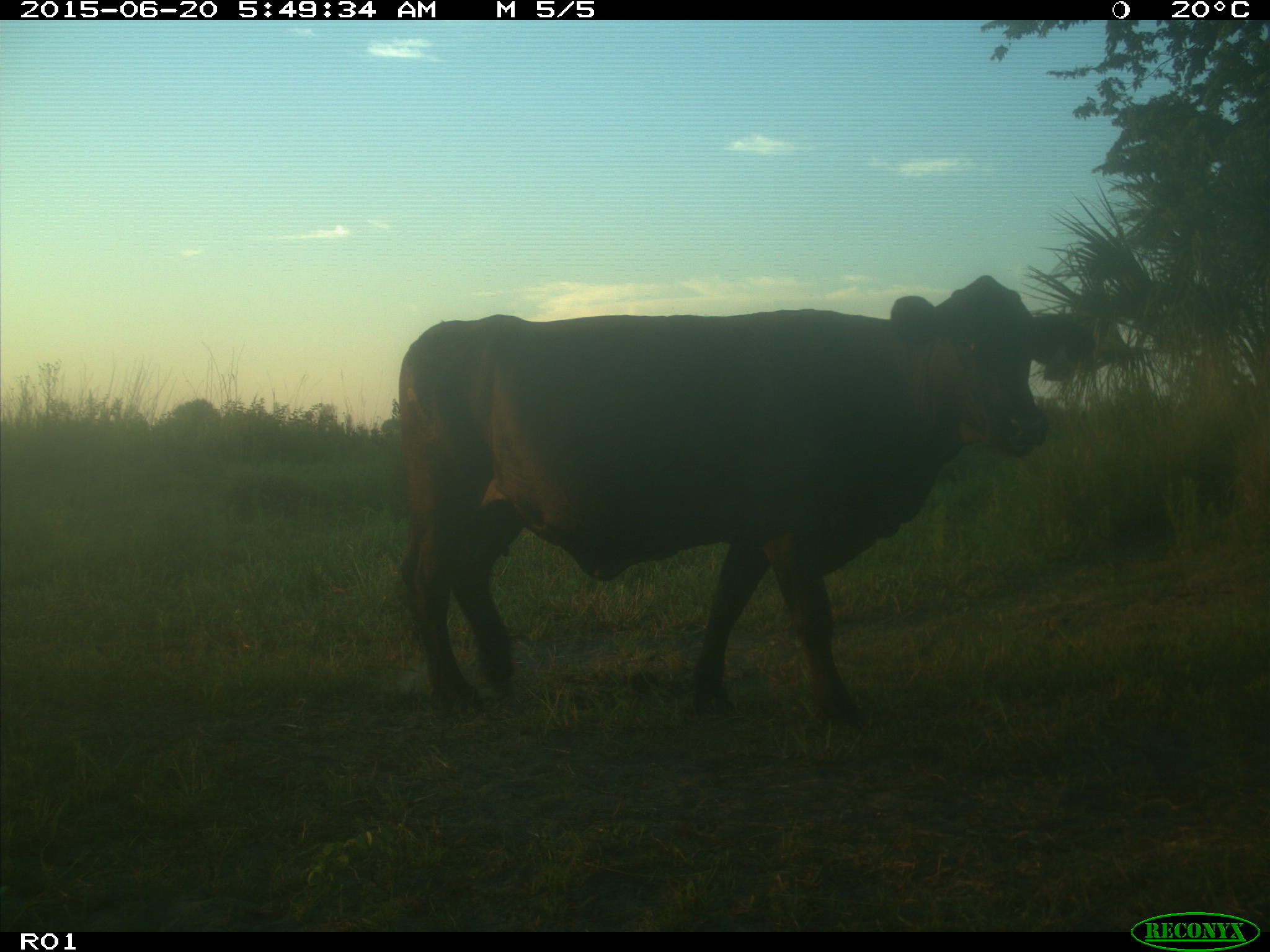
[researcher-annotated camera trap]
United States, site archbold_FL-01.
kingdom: Animalia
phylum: Chordata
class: Mammalia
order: Artiodactyla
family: Bovidae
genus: Bos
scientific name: Bos taurus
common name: domestic cow